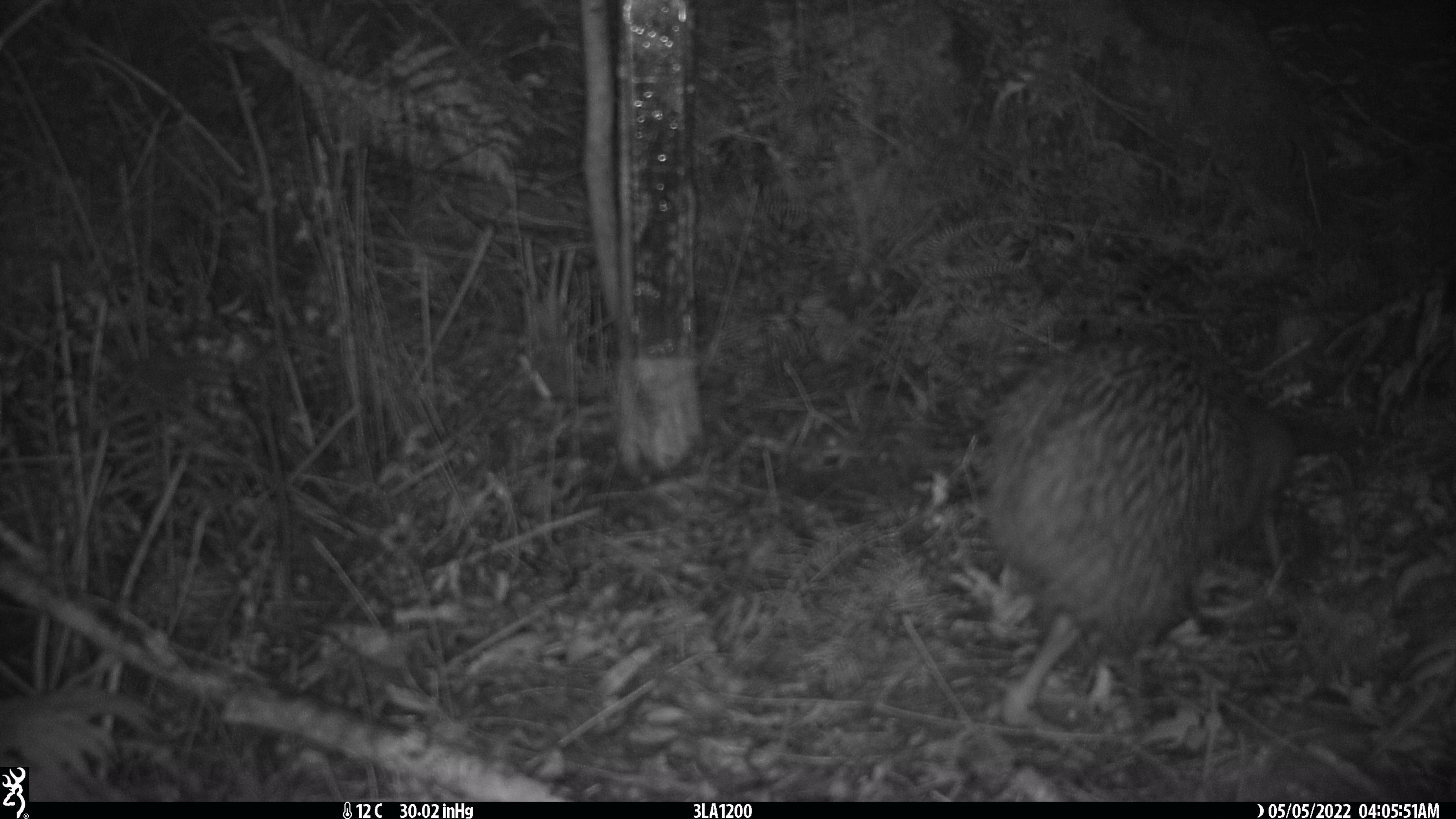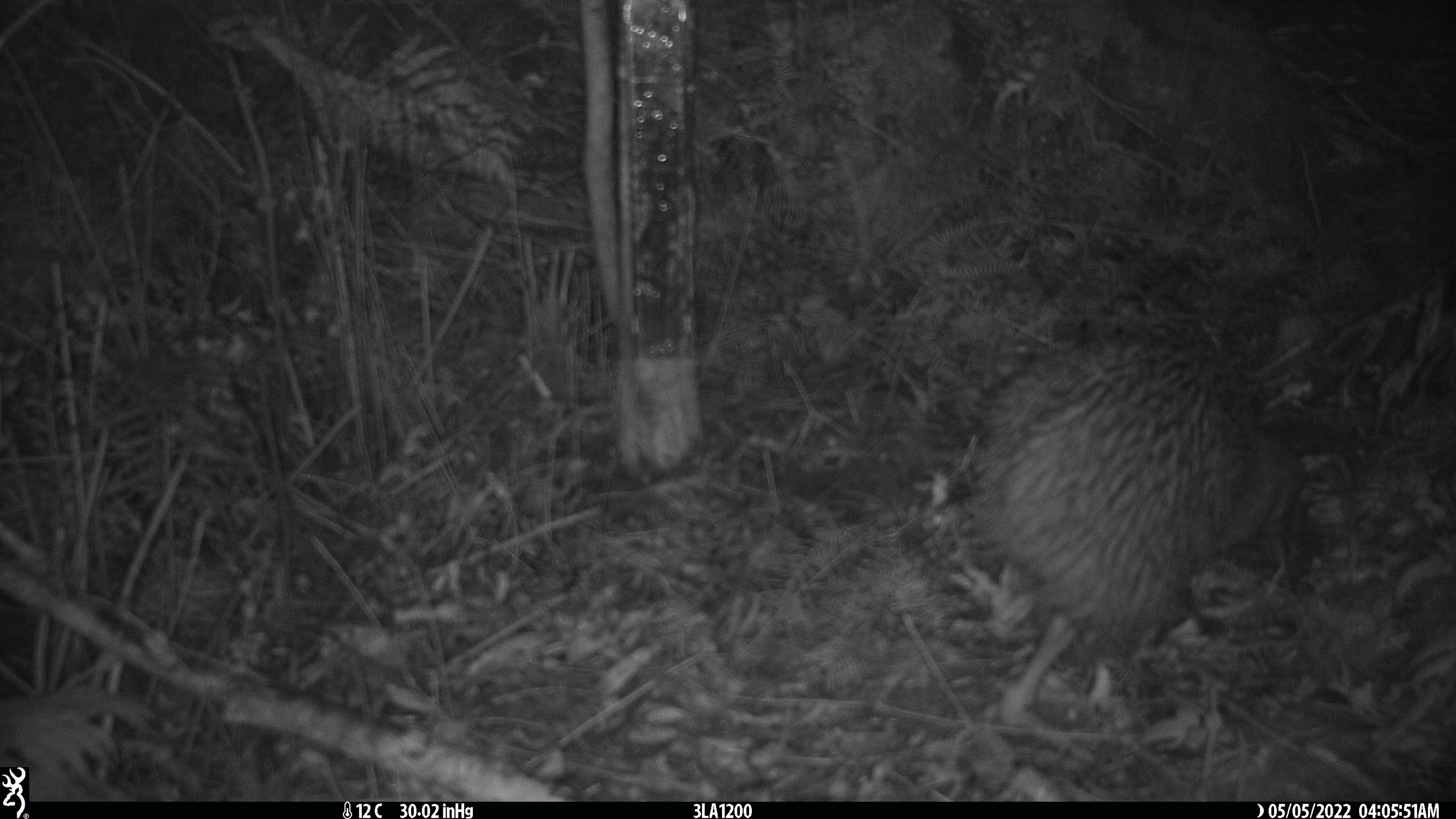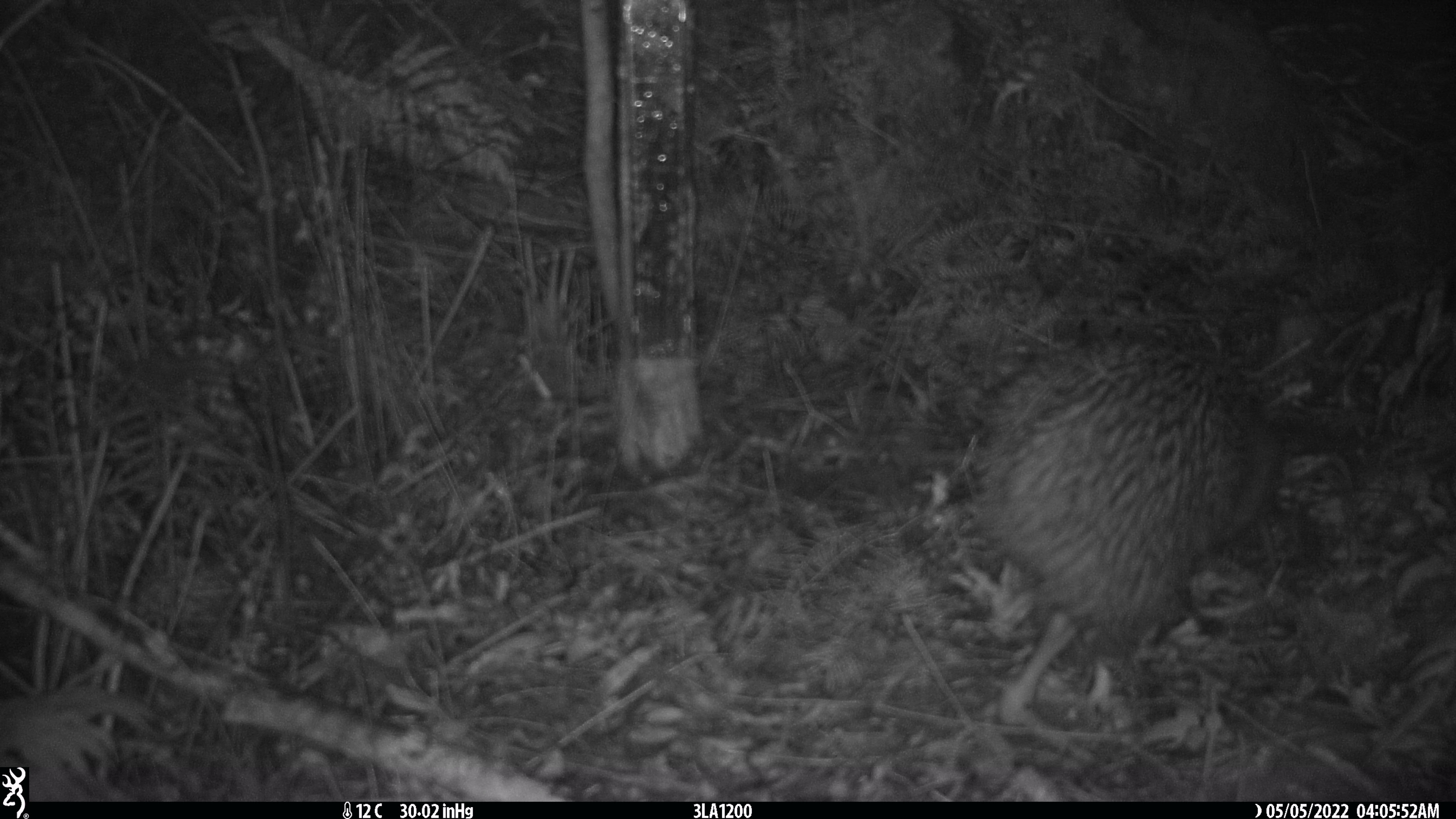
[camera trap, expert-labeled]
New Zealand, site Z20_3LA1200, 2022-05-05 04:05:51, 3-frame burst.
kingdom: Animalia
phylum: Chordata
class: Aves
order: Apterygiformes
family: Apterygidae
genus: Apteryx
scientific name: Apteryx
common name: kiwi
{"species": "kiwi (Apteryx)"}